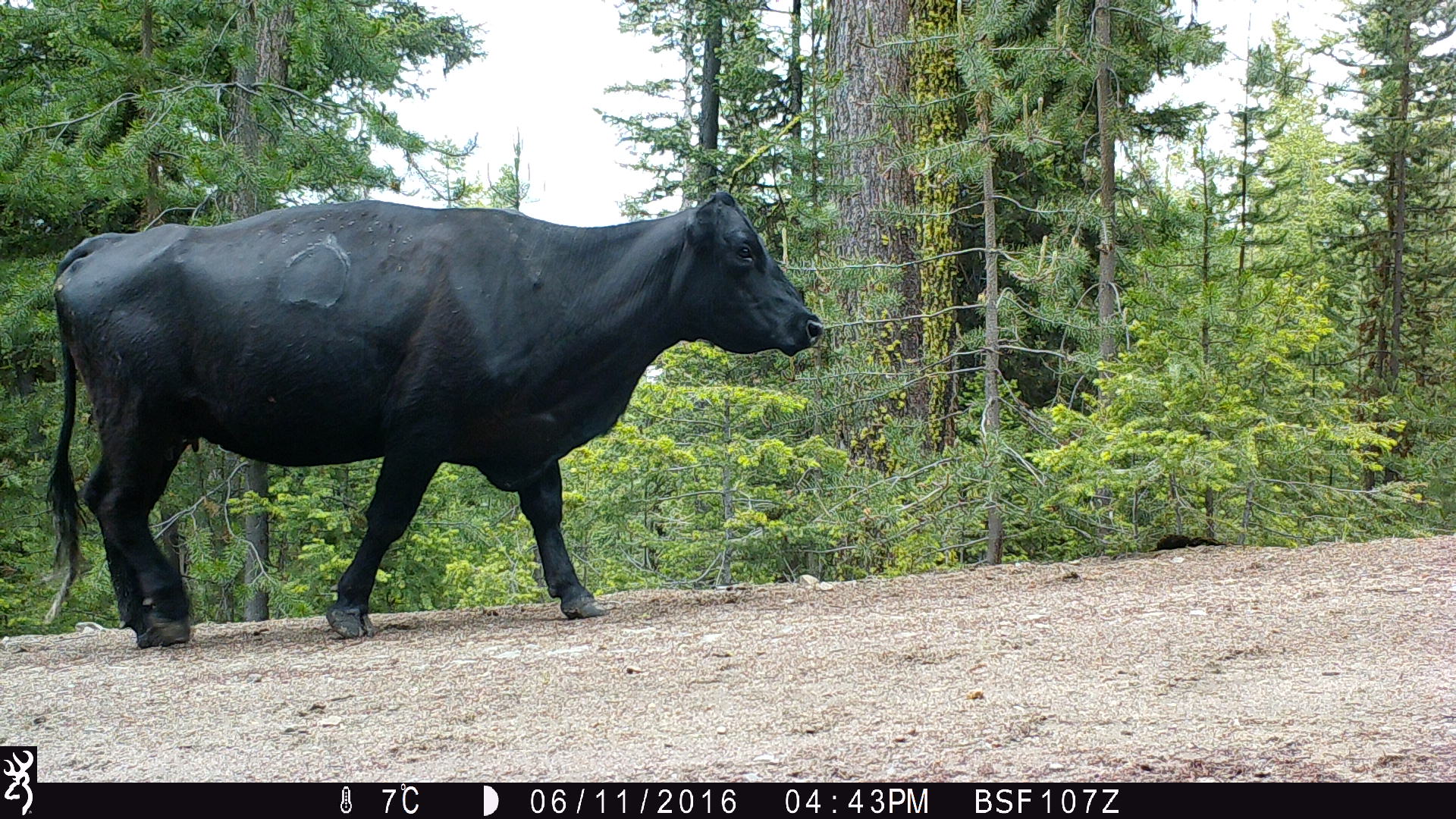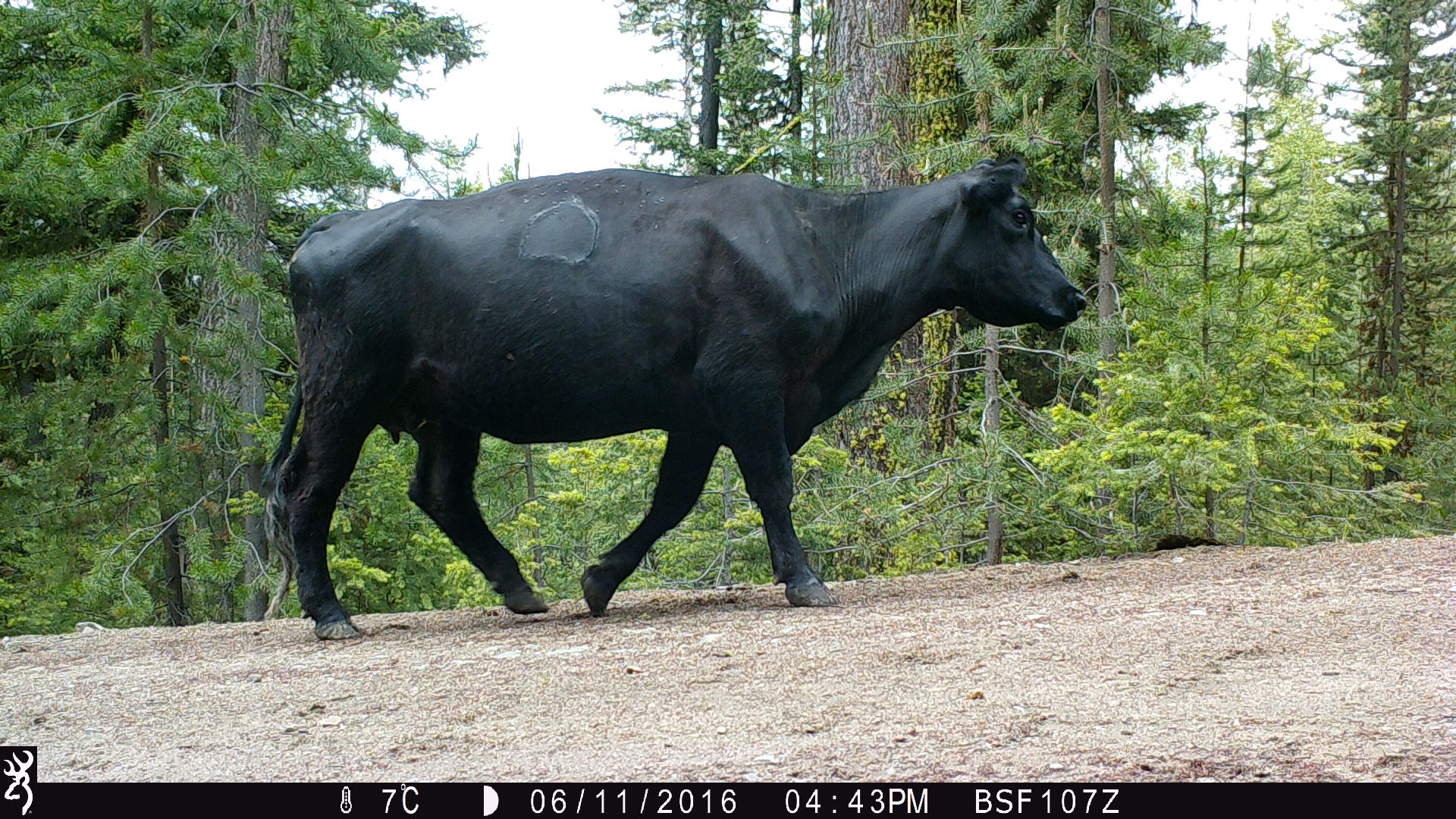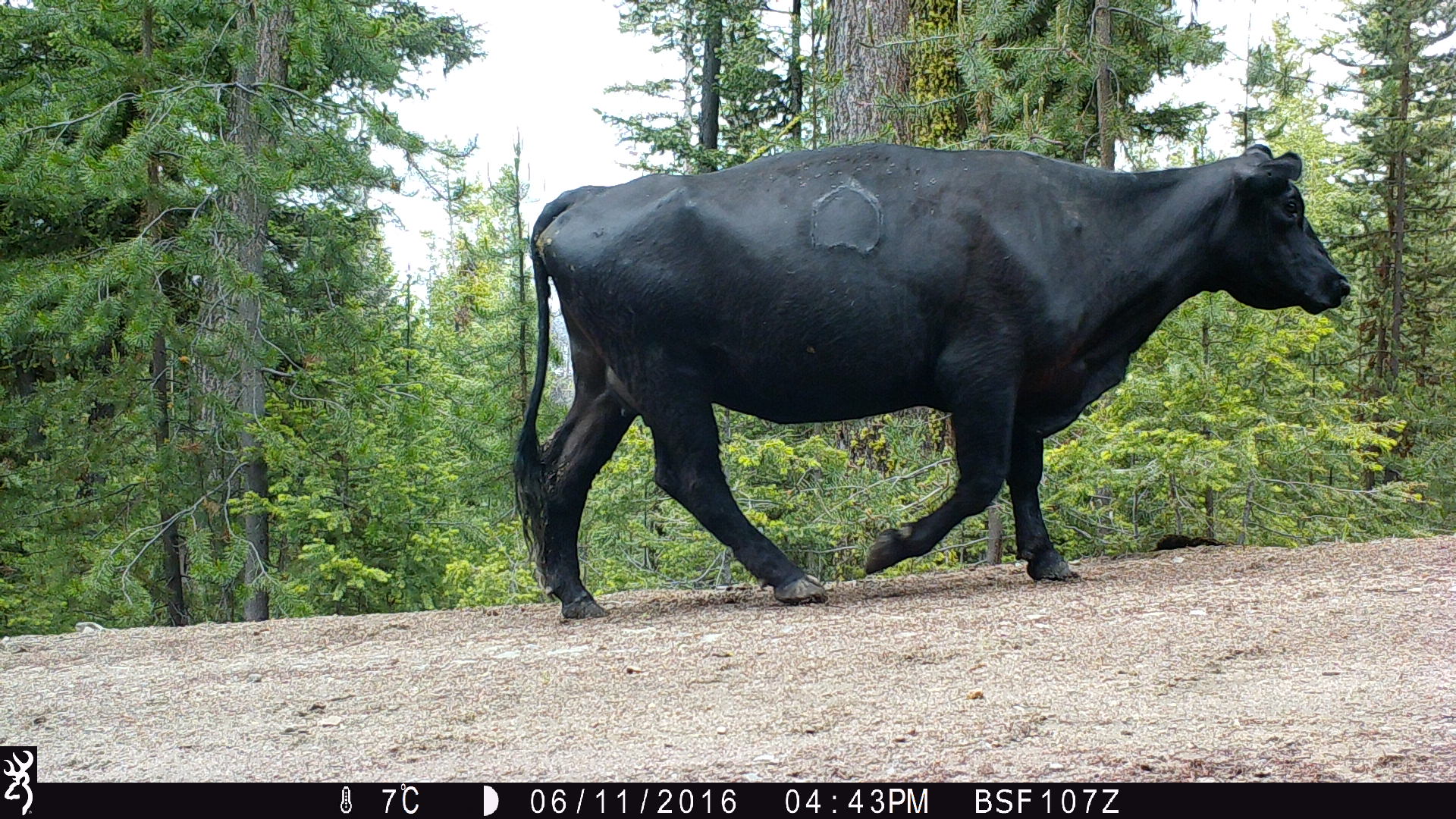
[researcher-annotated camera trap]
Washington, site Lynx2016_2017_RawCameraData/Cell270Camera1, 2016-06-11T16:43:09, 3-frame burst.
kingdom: Animalia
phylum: Chordata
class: Mammalia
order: Artiodactyla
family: Bovidae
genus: Bos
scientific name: Bos taurus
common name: domestic cattle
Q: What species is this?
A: Domestic cattle (Bos taurus).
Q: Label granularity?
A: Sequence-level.